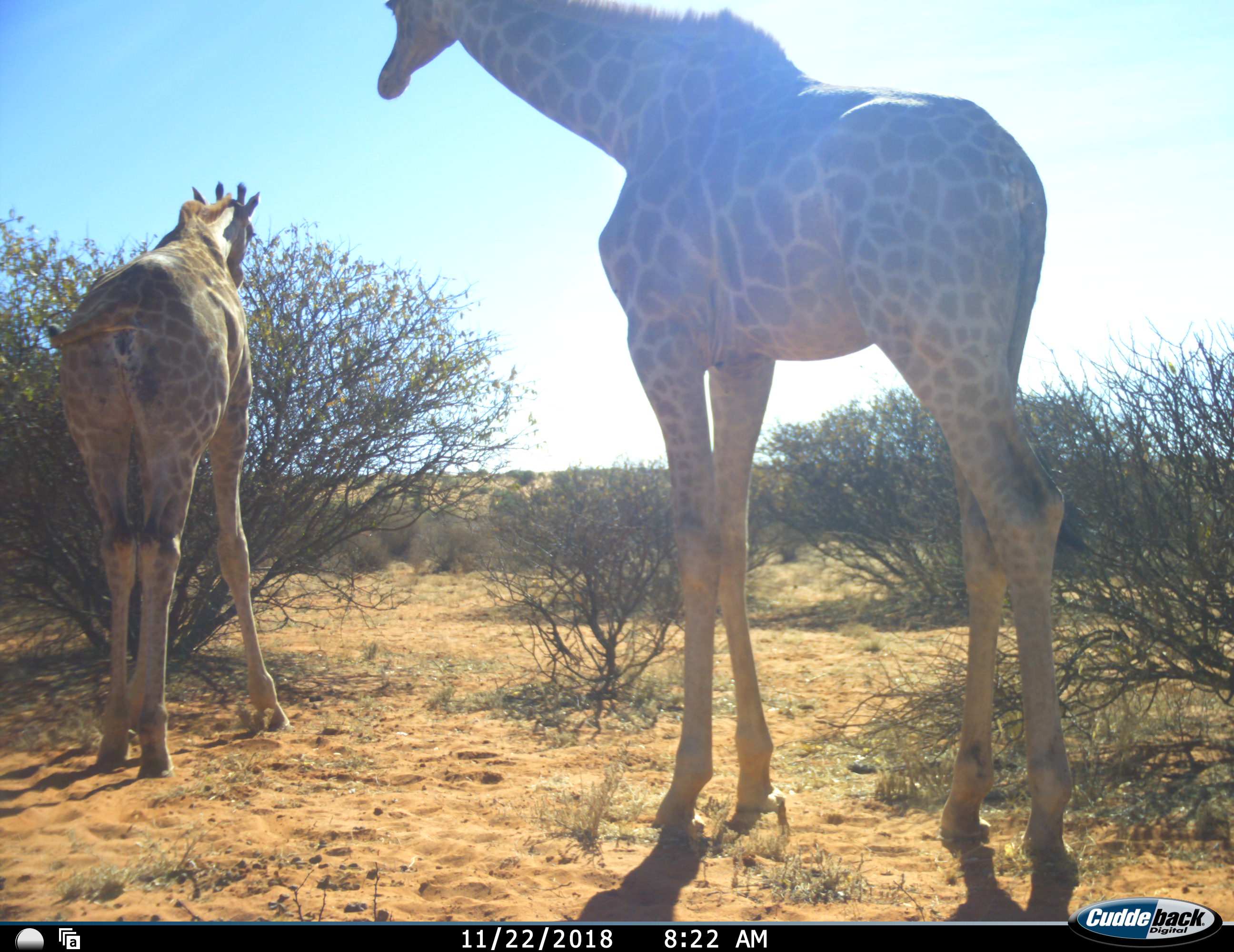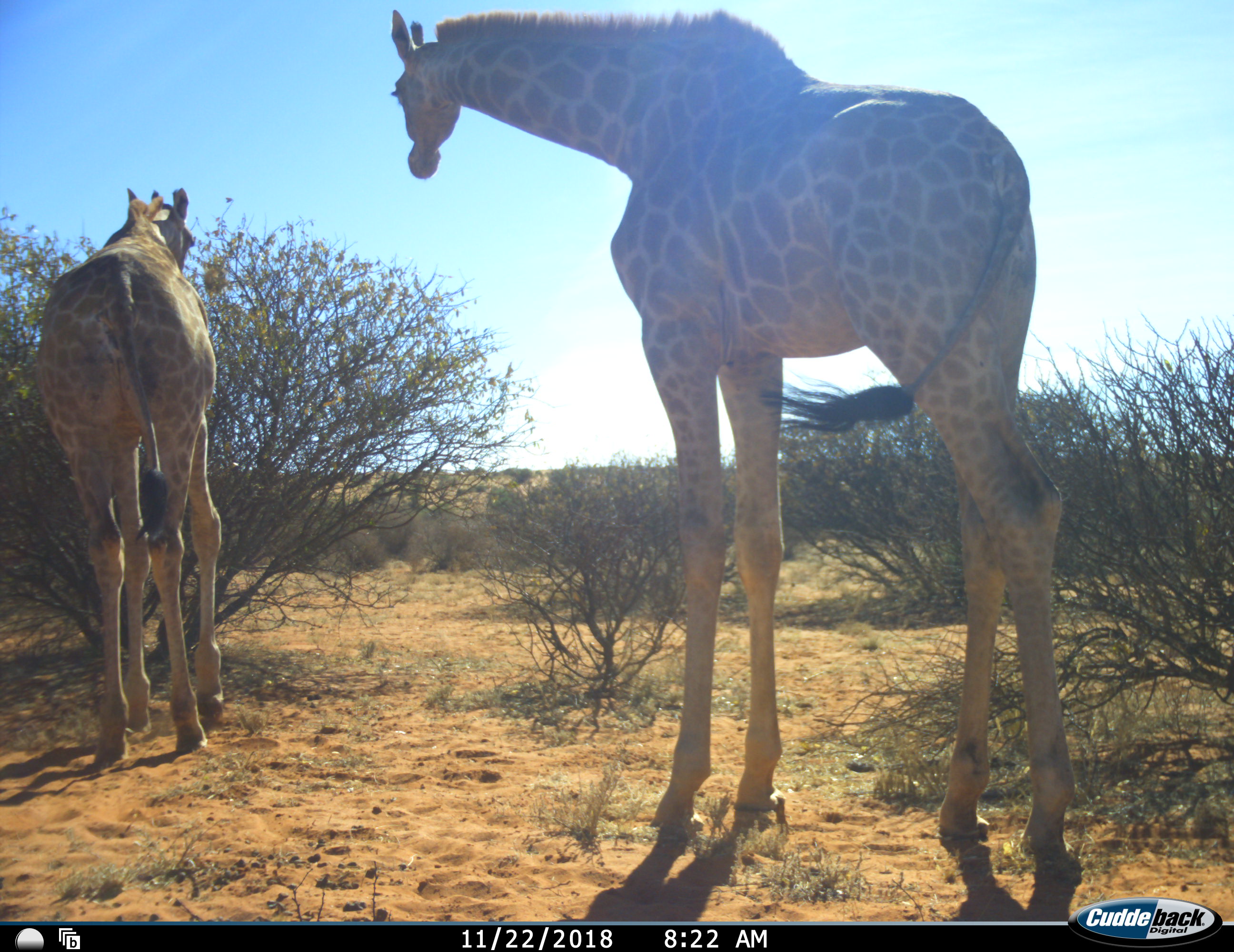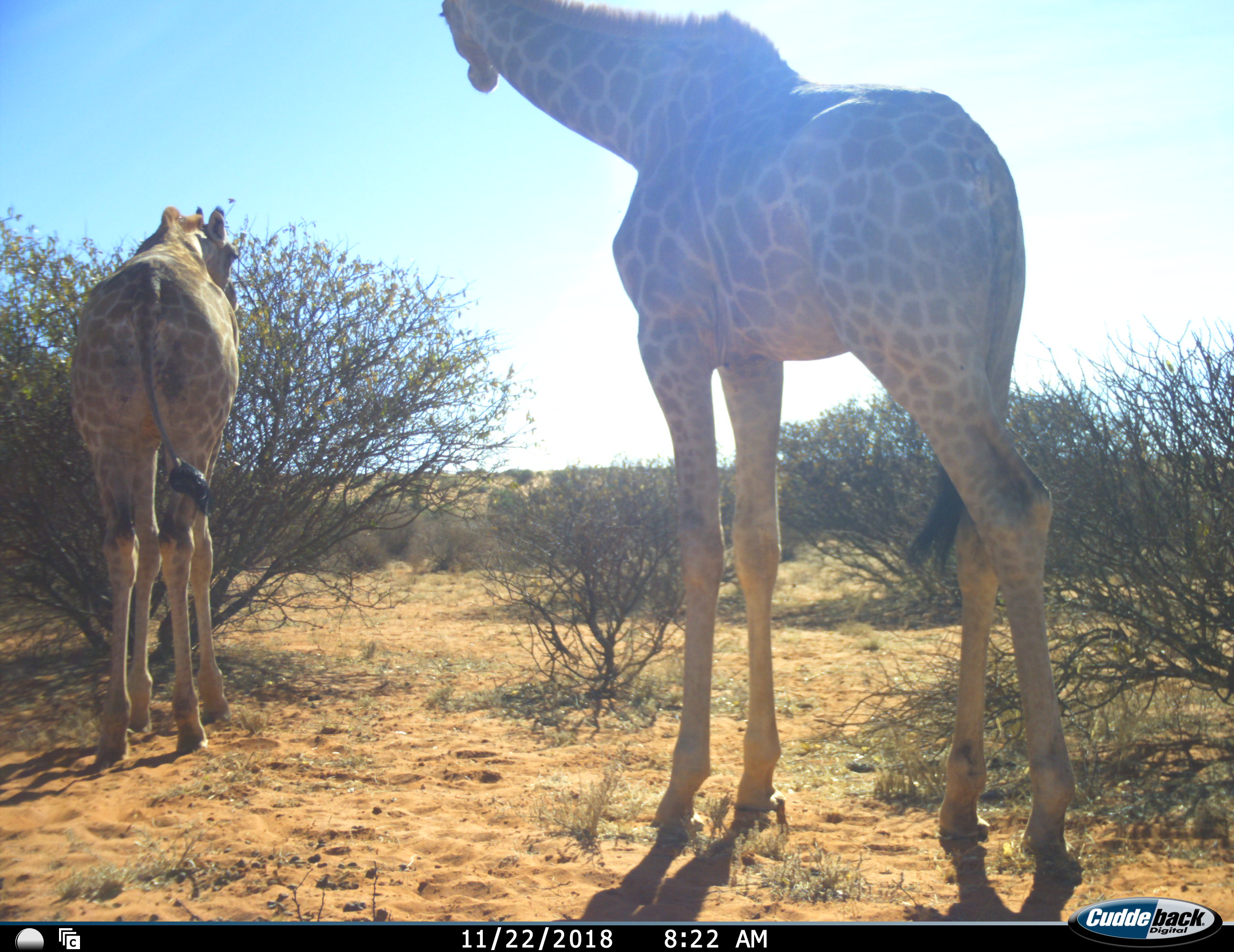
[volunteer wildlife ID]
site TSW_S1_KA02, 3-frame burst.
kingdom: Animalia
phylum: Chordata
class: Mammalia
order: Artiodactyla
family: Giraffidae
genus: Giraffa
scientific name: Giraffa camelopardalis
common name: giraffe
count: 2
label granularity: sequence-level